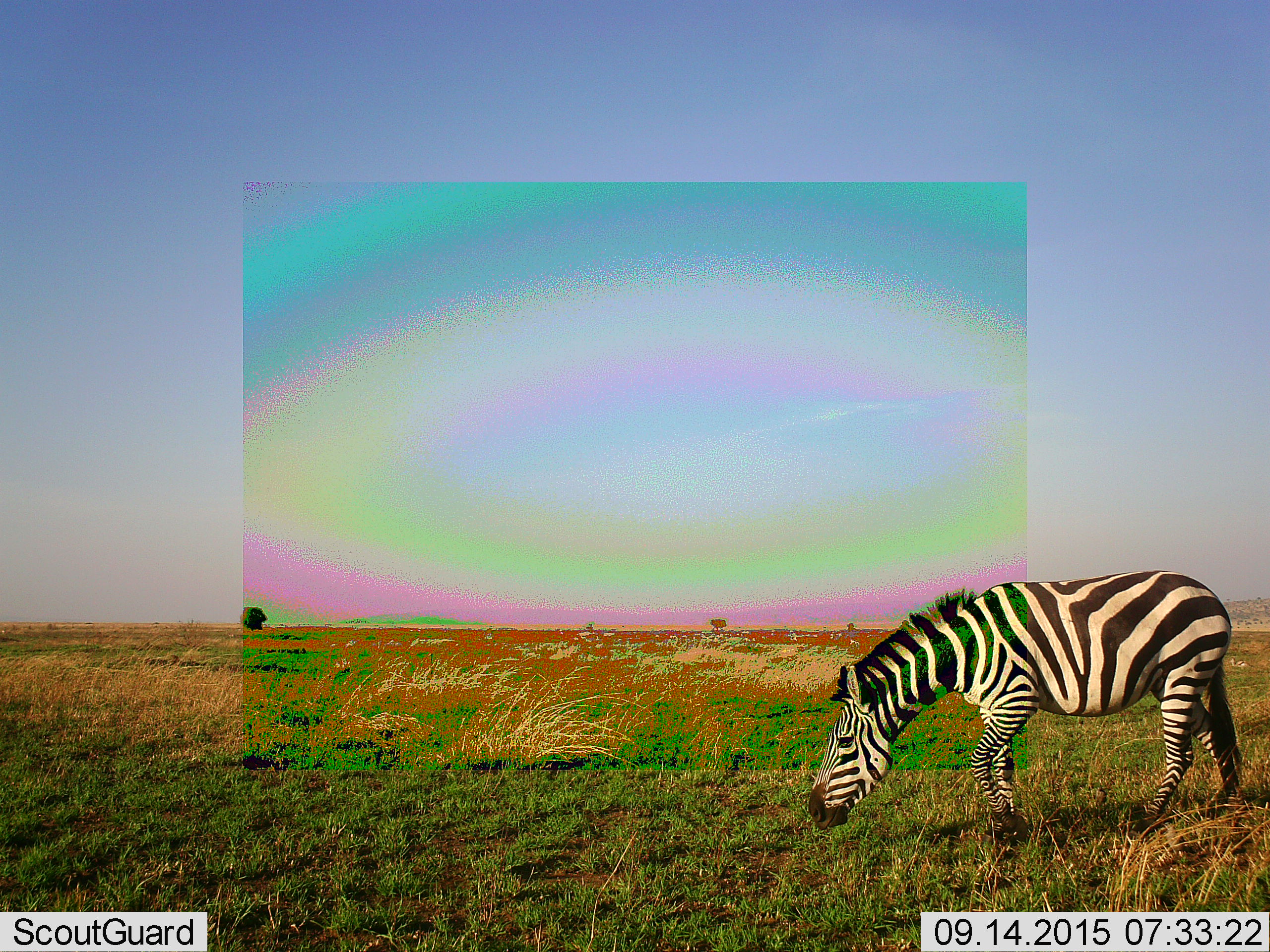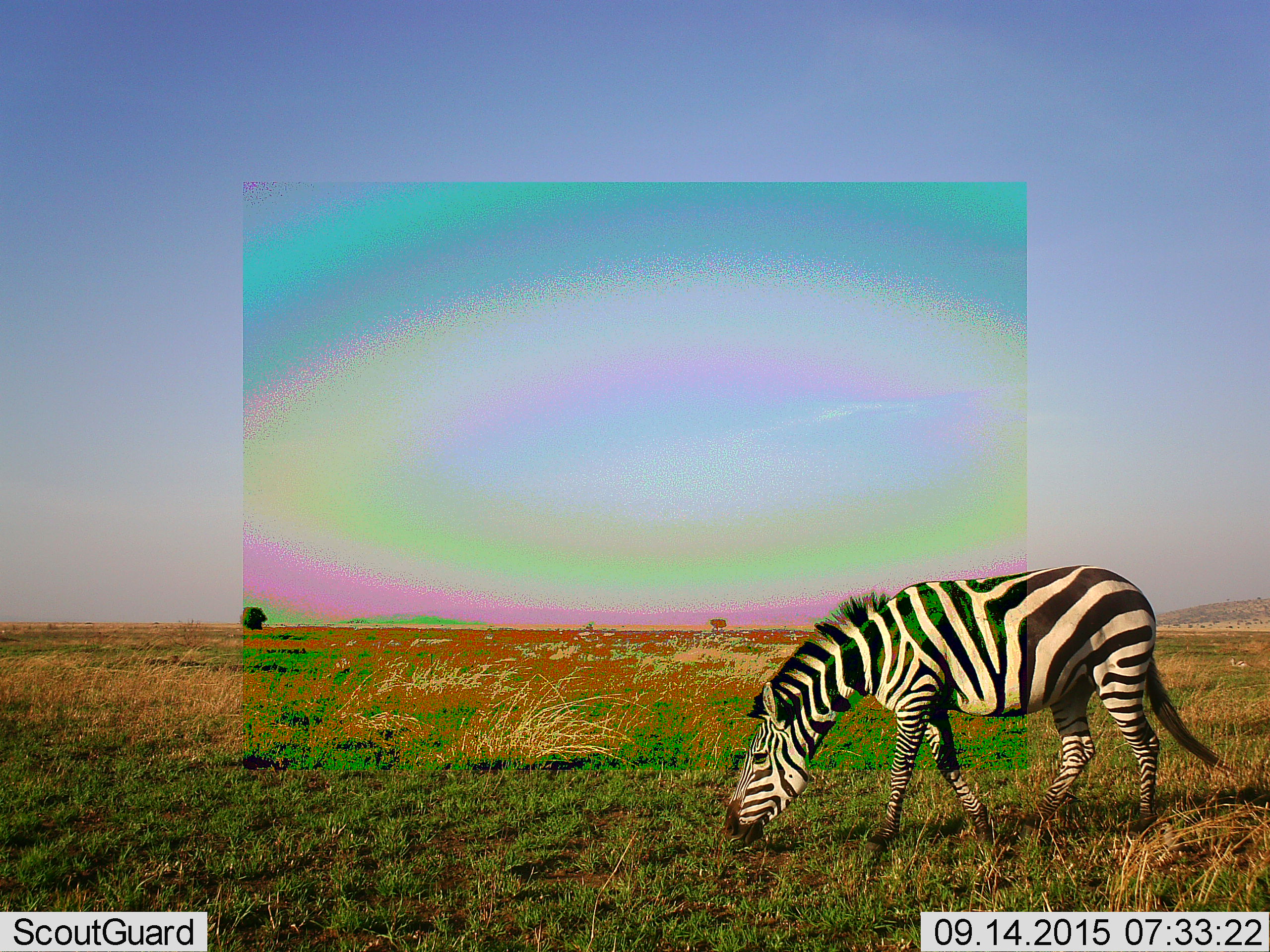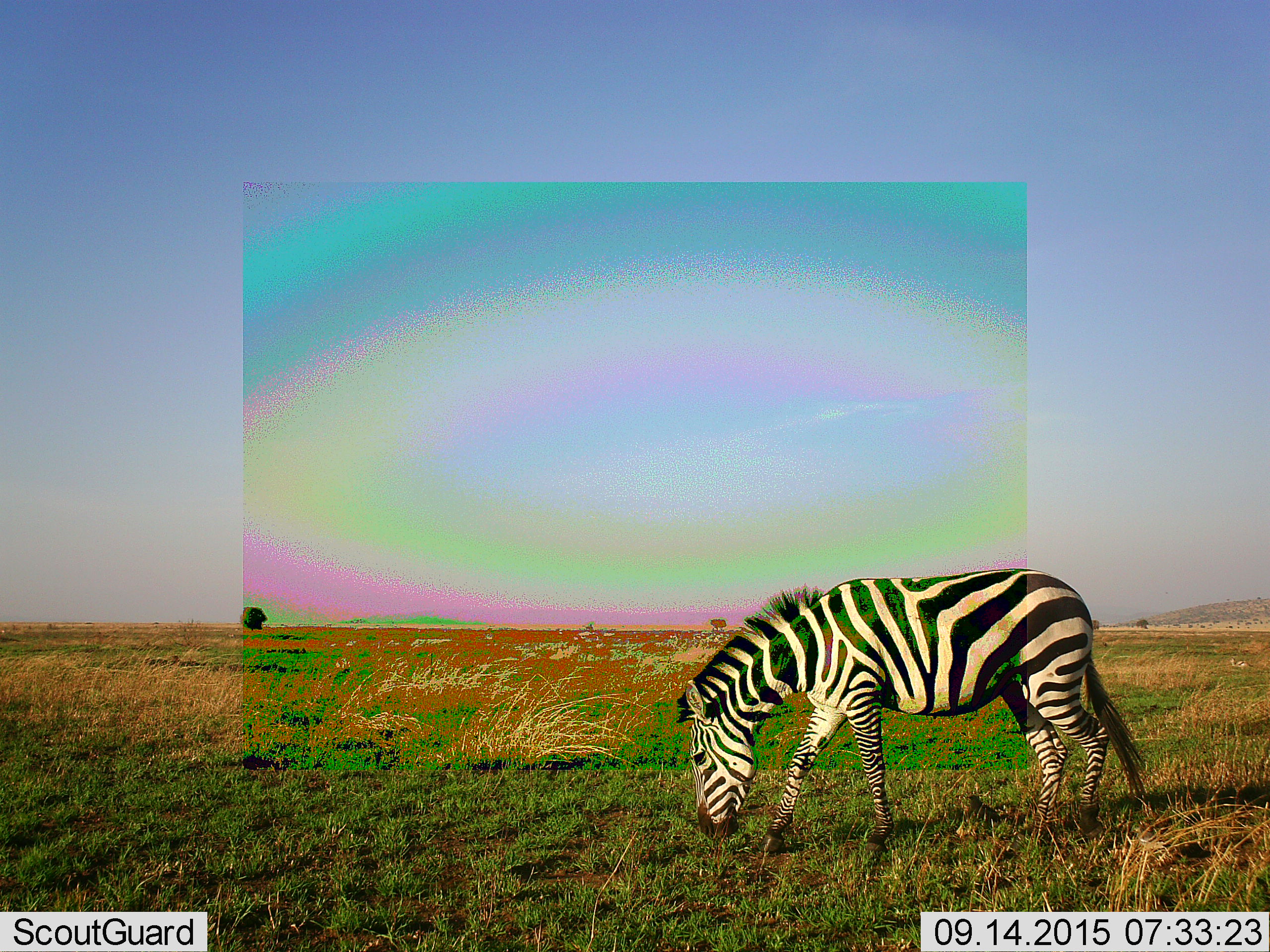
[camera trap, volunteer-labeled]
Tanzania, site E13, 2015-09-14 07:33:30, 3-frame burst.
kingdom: Animalia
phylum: Chordata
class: Mammalia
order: Perissodactyla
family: Equidae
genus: Equus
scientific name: Equus quagga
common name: plains zebra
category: zebra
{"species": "zebra (plains zebra) (Equus quagga)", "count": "1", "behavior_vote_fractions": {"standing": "15%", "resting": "0%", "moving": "55%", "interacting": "0%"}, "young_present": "0%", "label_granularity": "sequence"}